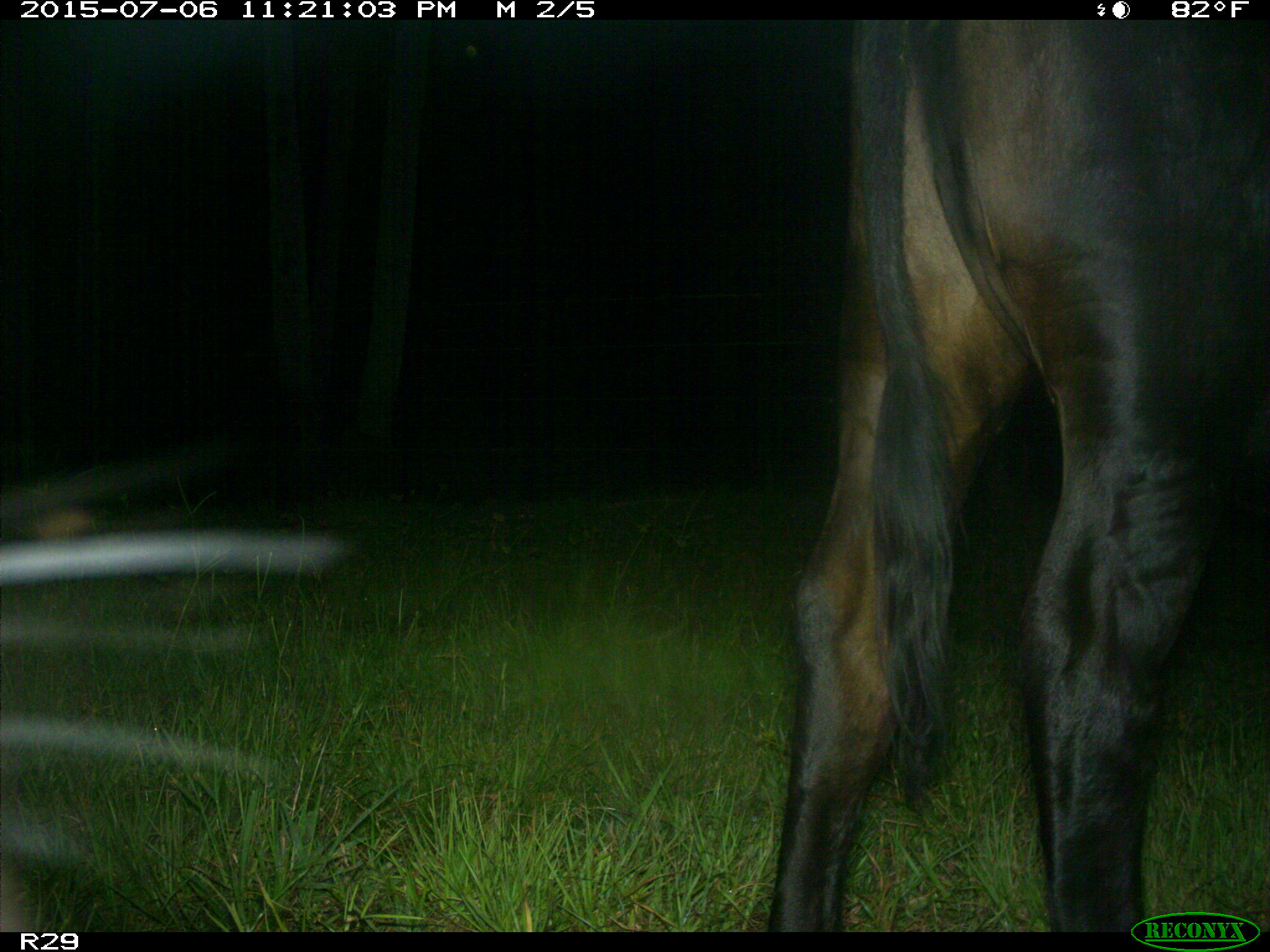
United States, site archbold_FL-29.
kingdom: Animalia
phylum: Chordata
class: Mammalia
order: Artiodactyla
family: Bovidae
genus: Bos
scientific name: Bos taurus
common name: domestic cow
Bos taurus (domestic cow).